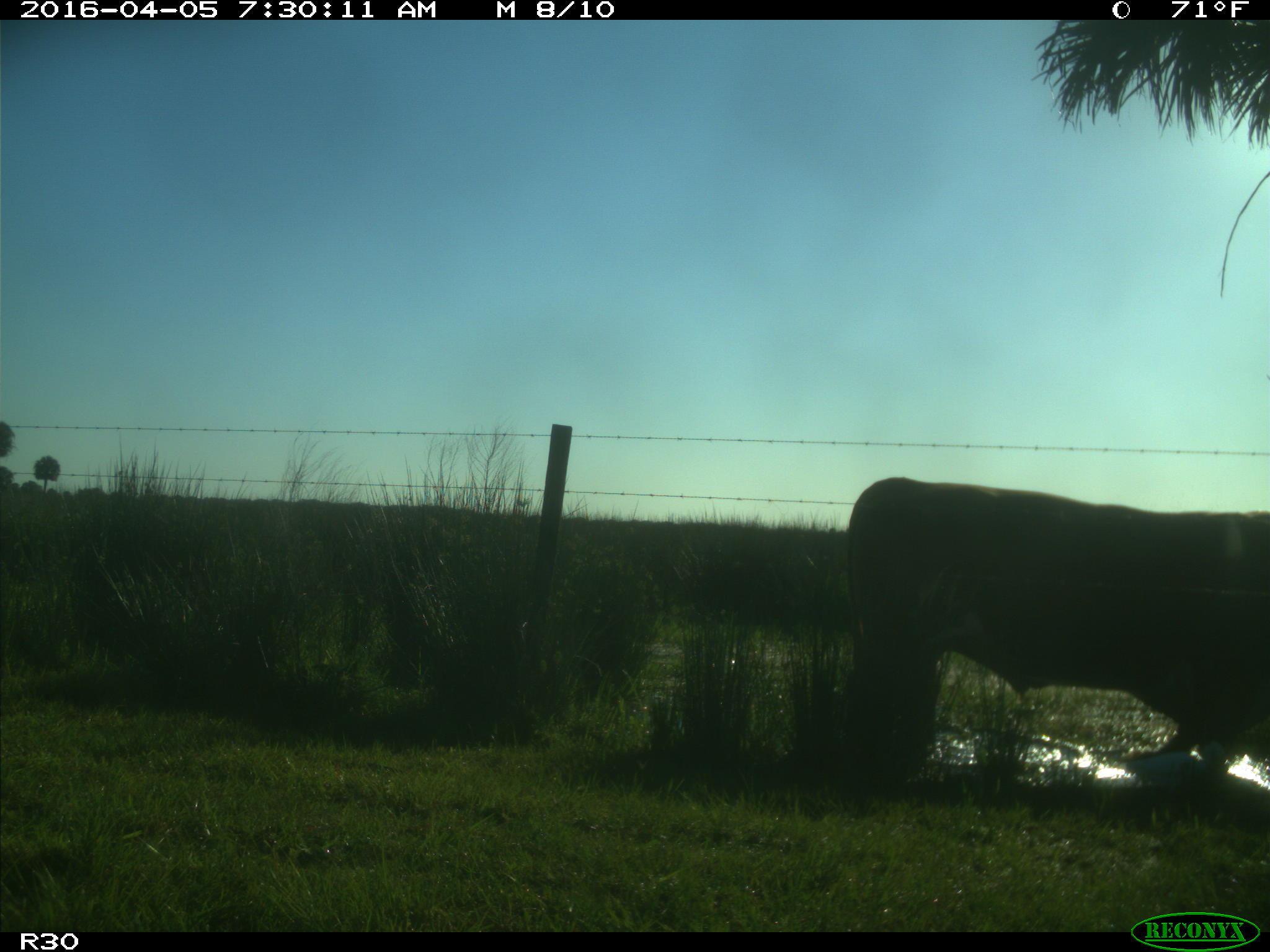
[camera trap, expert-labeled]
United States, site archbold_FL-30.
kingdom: Animalia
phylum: Chordata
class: Mammalia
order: Artiodactyla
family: Bovidae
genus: Bos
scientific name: Bos taurus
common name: domestic cow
Bos taurus (domestic cow).